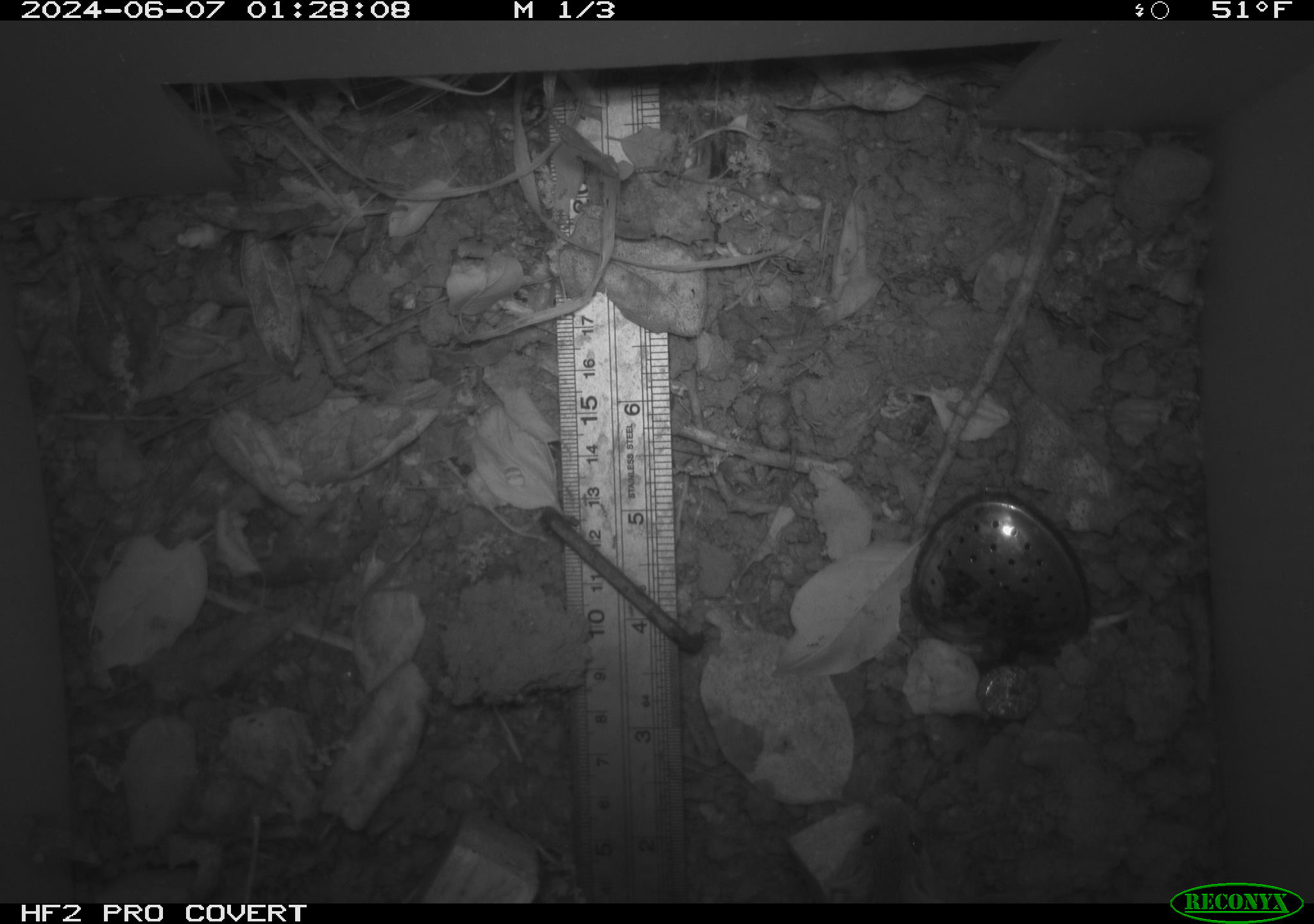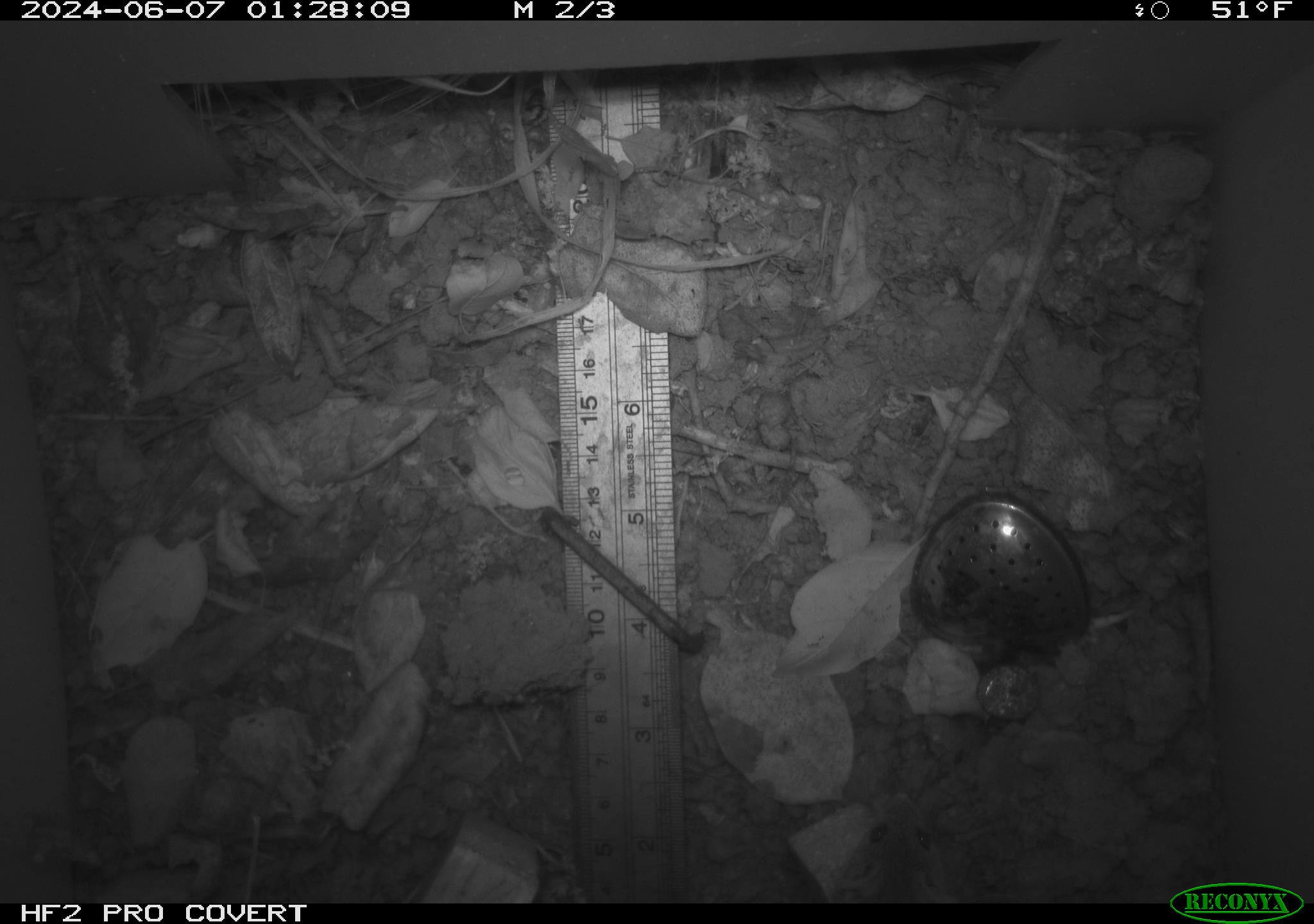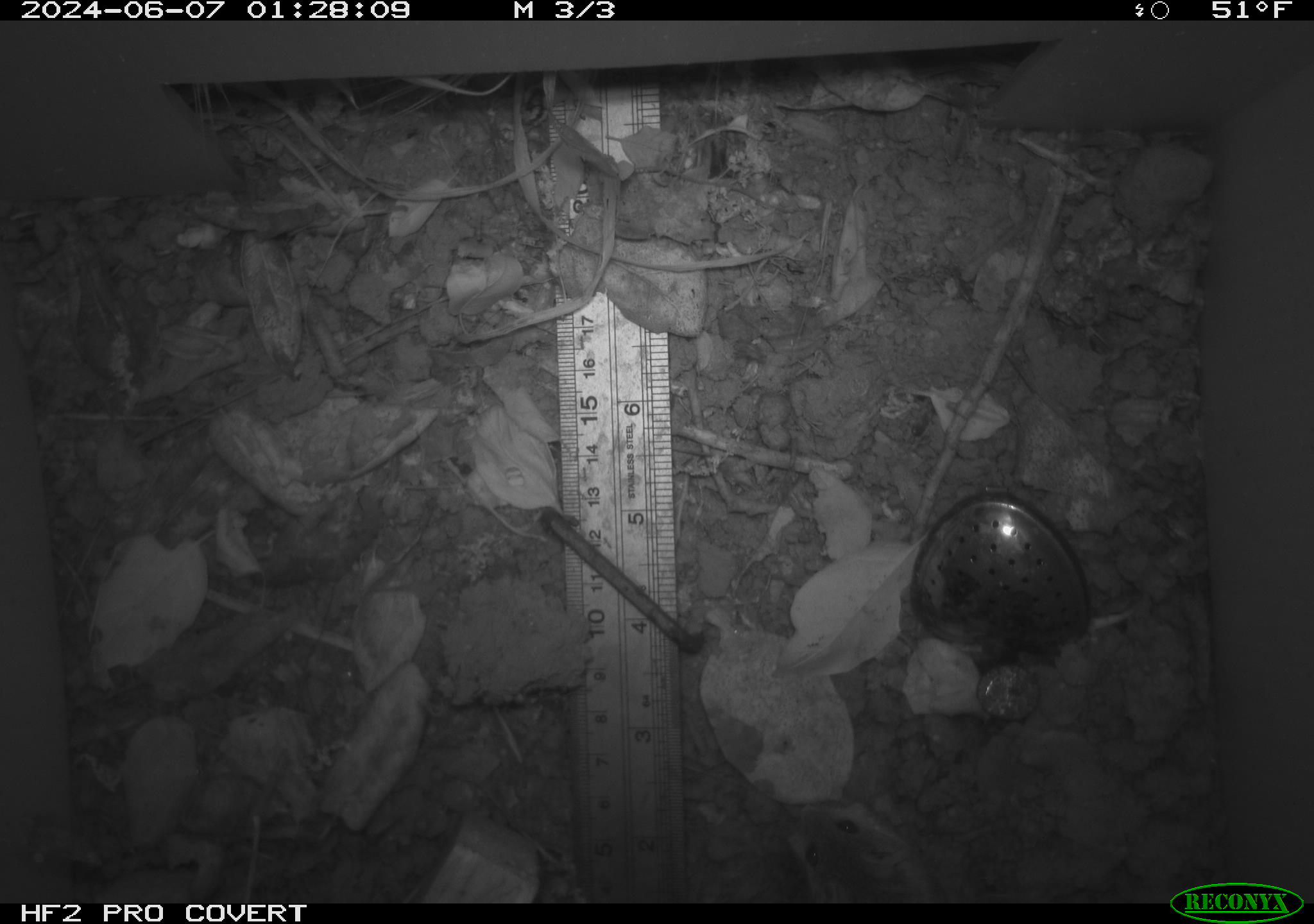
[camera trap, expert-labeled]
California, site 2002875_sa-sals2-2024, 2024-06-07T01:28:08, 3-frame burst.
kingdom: Animalia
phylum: Chordata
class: Mammalia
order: Rodentia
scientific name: Rodentia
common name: mouse species